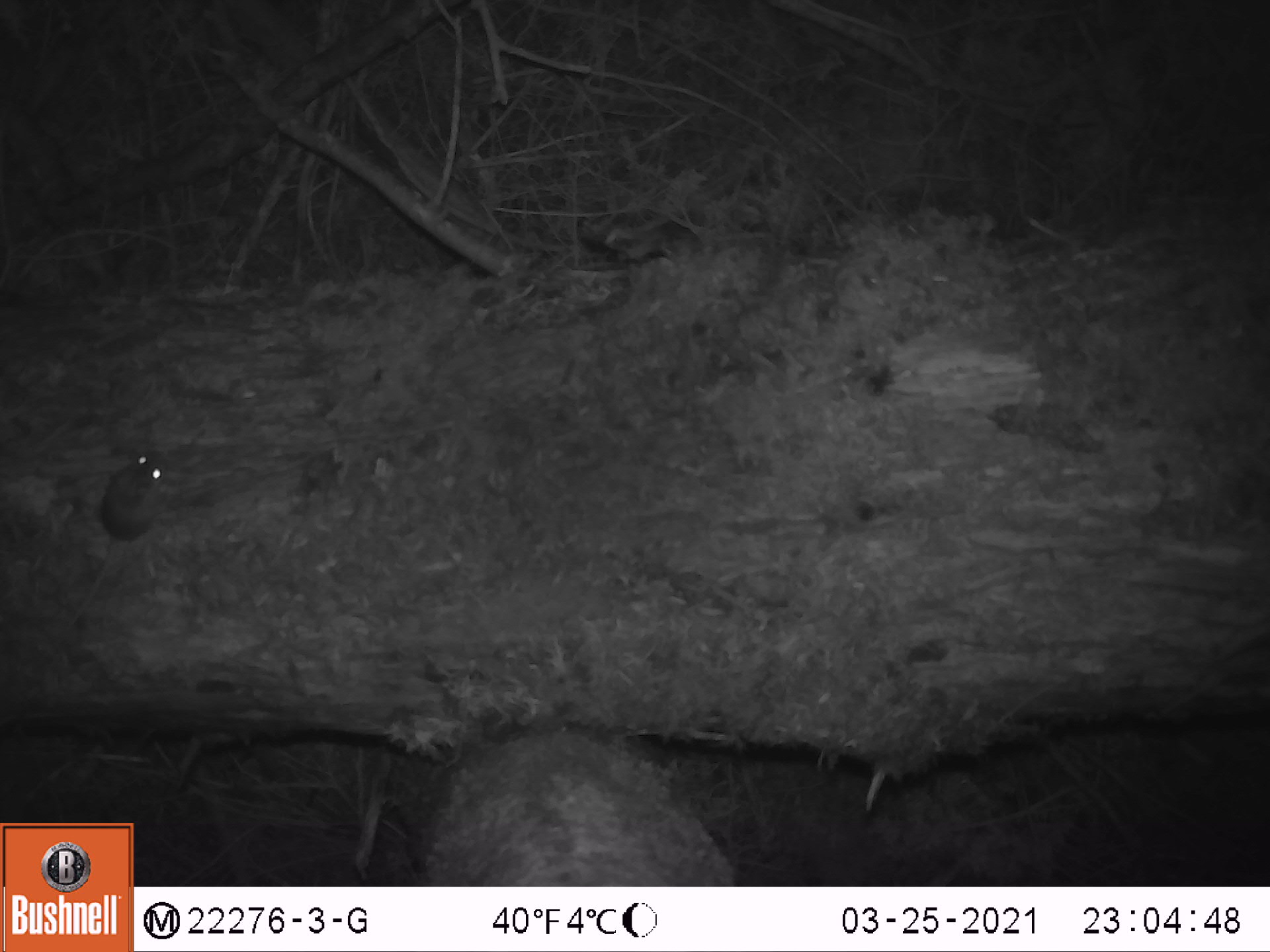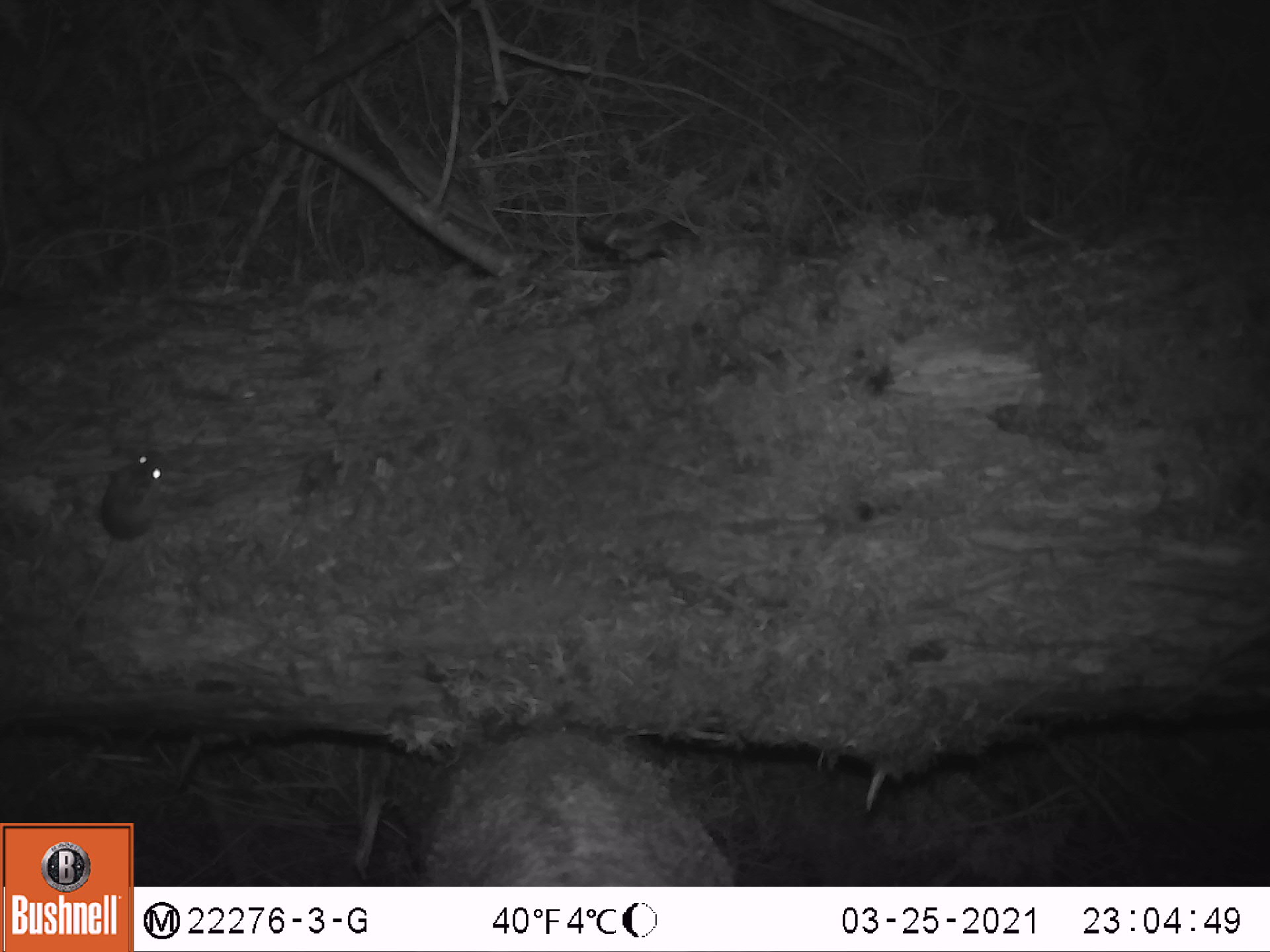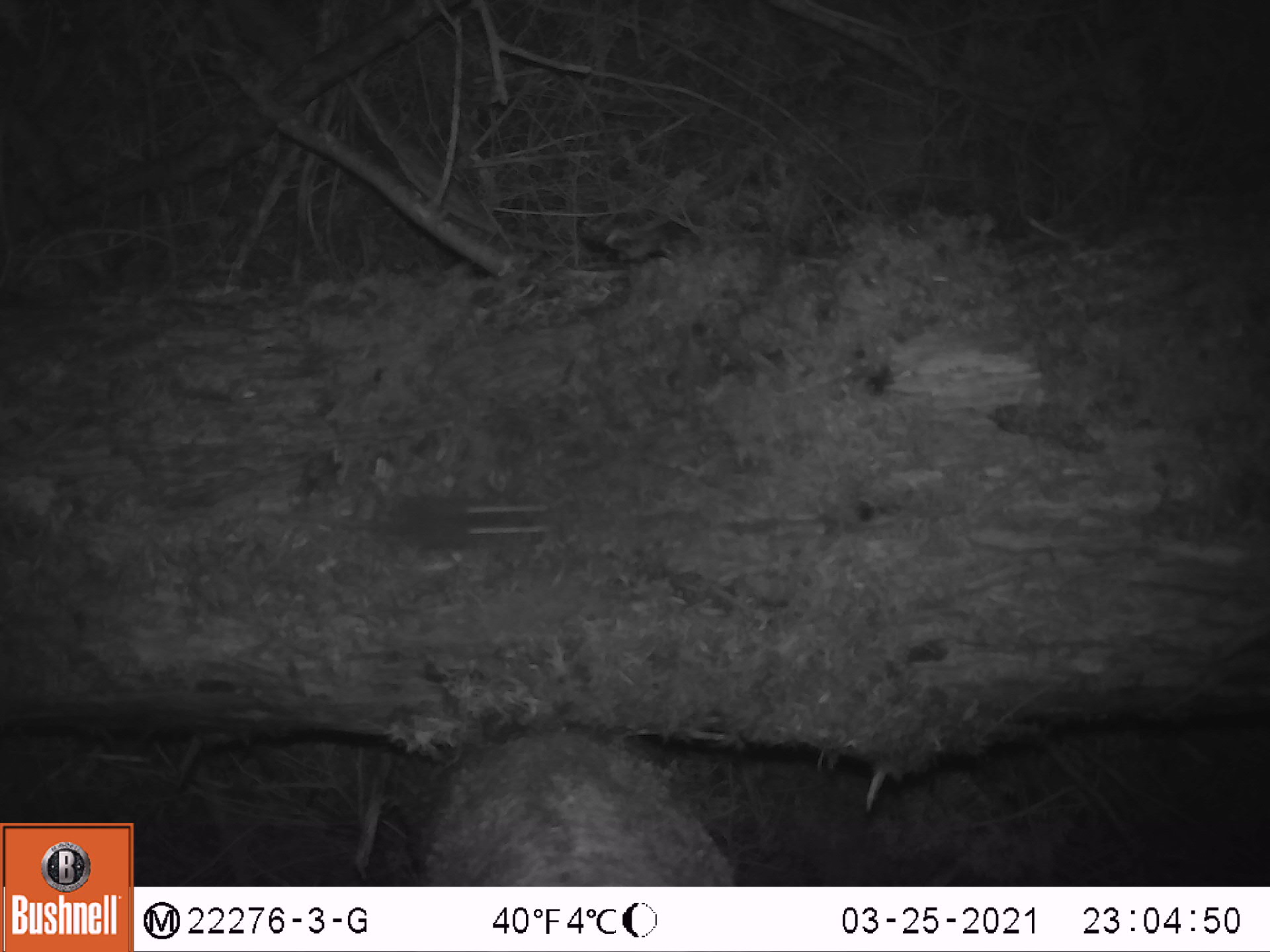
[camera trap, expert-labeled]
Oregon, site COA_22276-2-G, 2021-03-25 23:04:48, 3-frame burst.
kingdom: Animalia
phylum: Chordata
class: Mammalia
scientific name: Mammalia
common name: small mammal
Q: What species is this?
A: Small mammal (Mammalia).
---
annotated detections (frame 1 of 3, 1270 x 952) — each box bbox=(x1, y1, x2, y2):
small mammal: bbox=(28, 424, 190, 652)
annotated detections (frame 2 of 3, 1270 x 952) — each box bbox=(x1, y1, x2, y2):
small mammal: bbox=(29, 424, 203, 675)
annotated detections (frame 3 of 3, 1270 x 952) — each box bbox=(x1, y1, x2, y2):
small mammal: bbox=(206, 448, 593, 591)